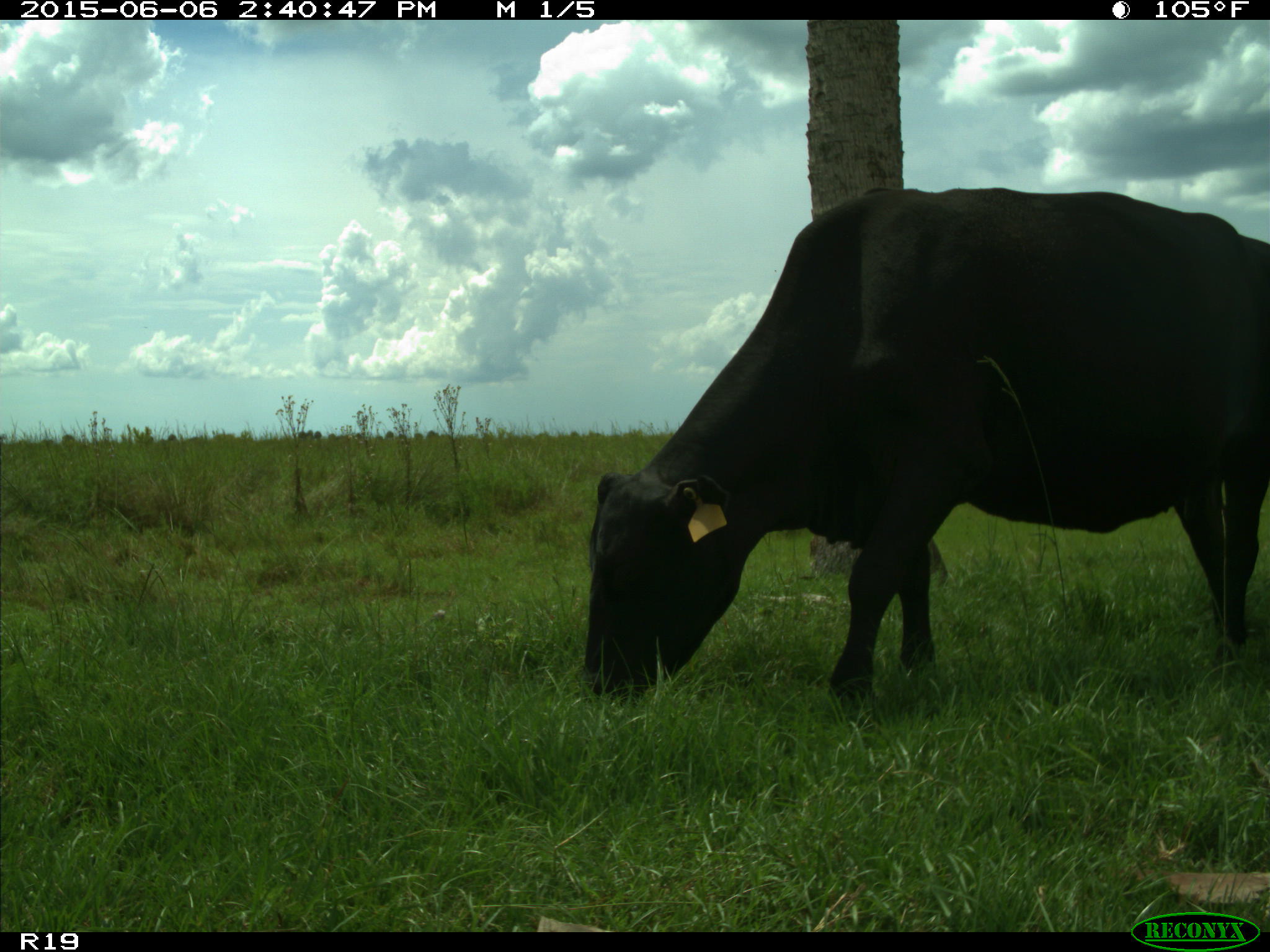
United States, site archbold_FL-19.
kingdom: Animalia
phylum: Chordata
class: Mammalia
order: Artiodactyla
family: Bovidae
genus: Bos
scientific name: Bos taurus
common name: domestic cow